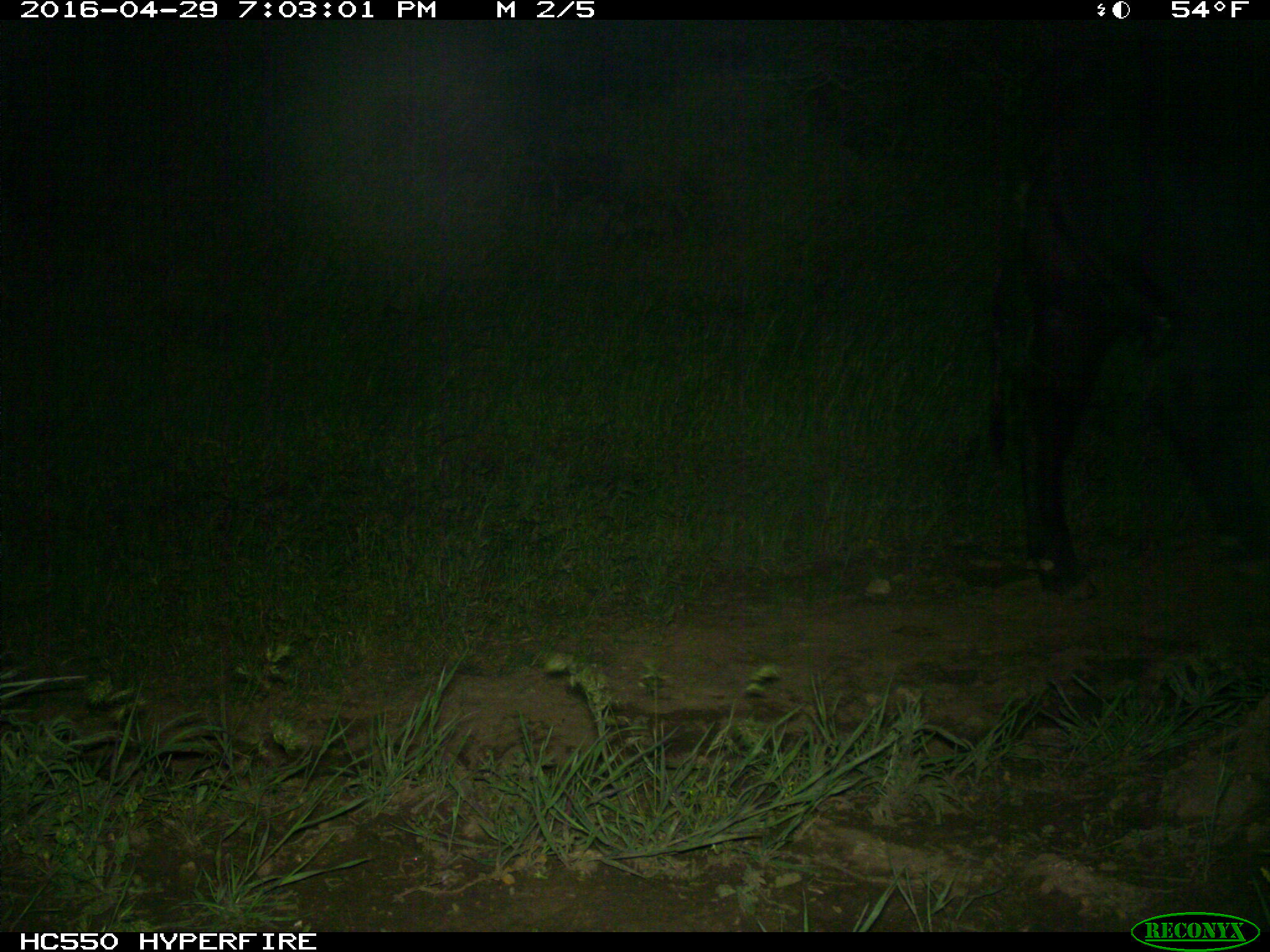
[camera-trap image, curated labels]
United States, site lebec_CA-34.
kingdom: Animalia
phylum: Chordata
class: Mammalia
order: Artiodactyla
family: Bovidae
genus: Bos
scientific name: Bos taurus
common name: domestic cow